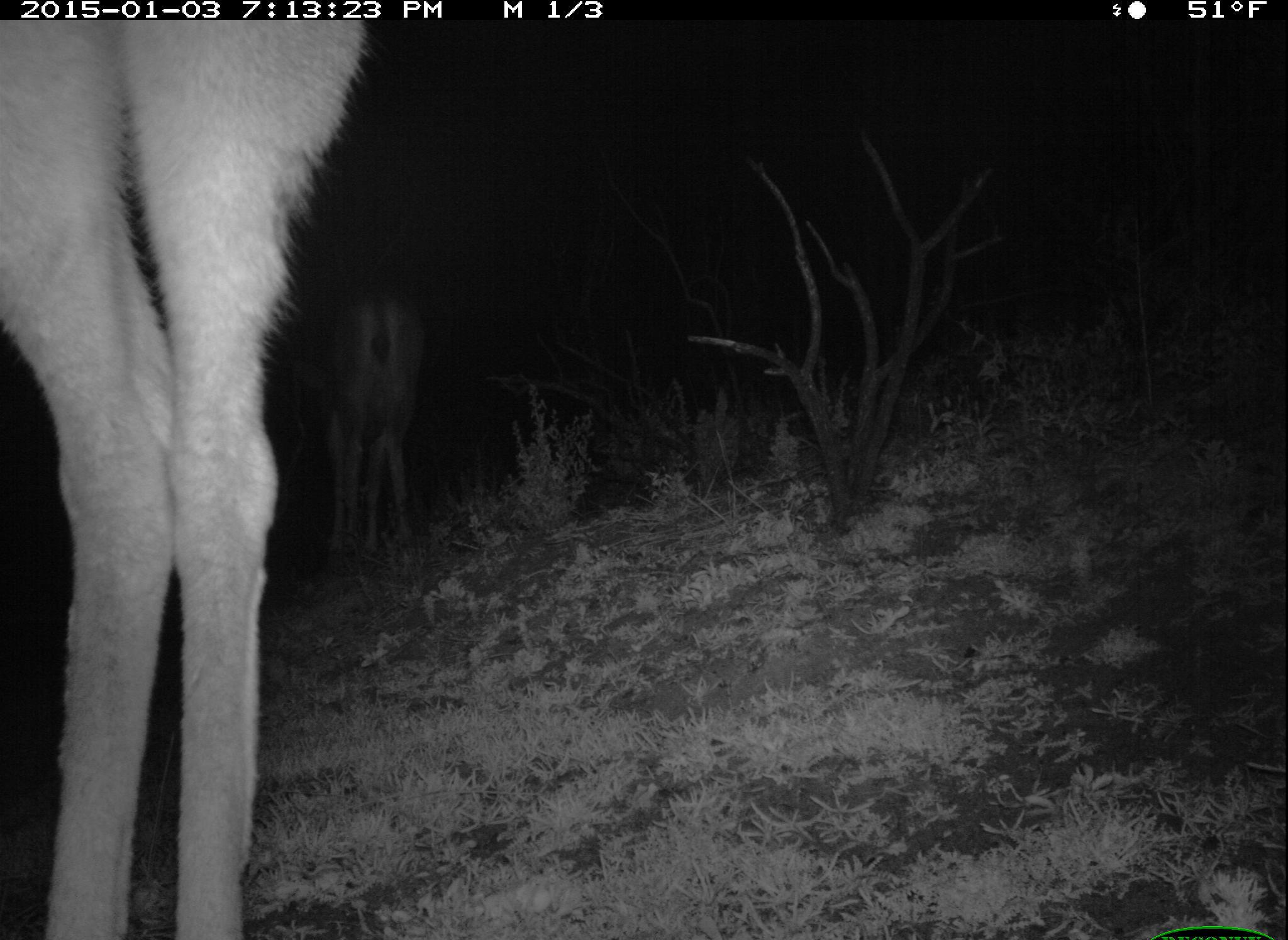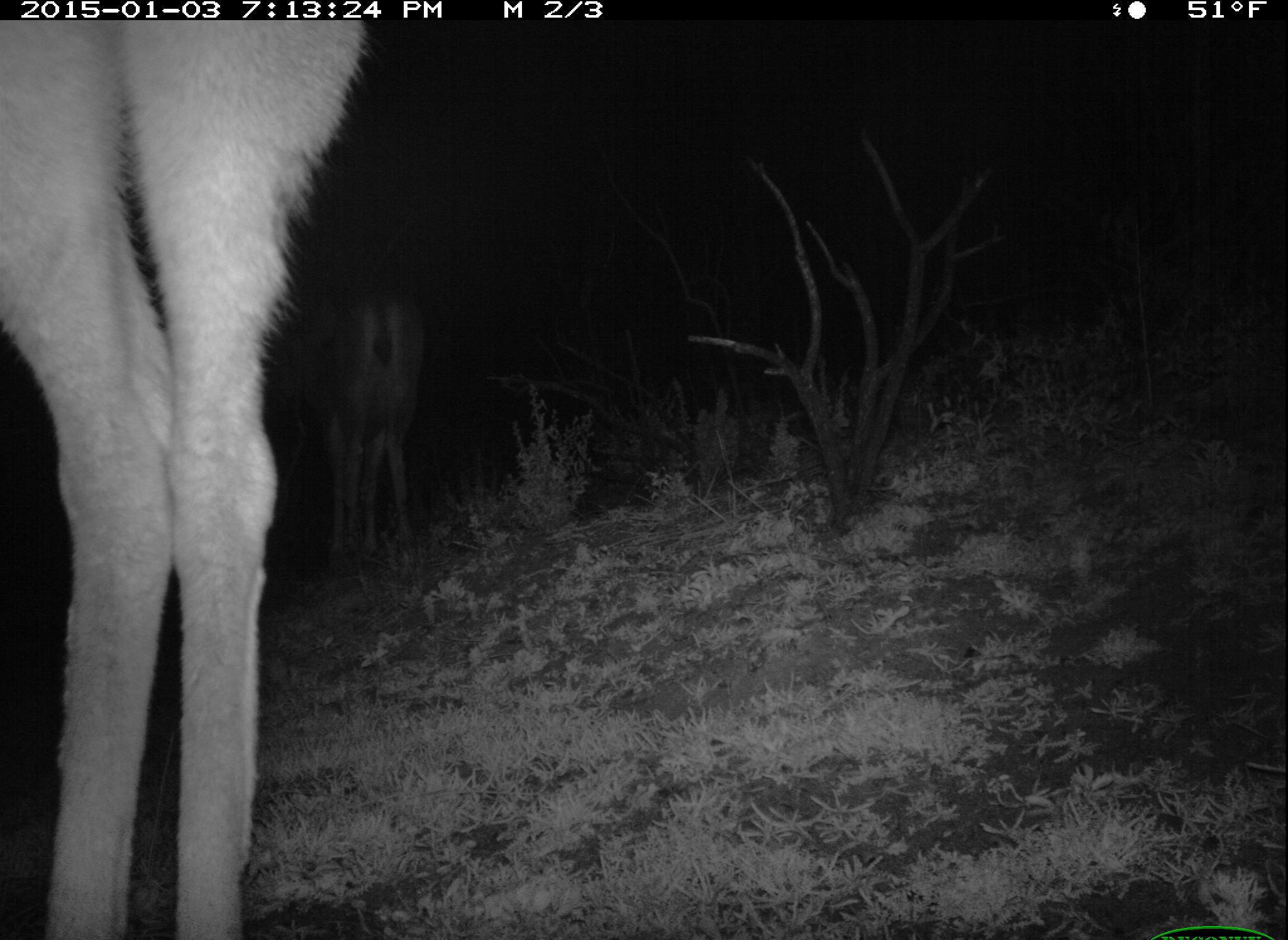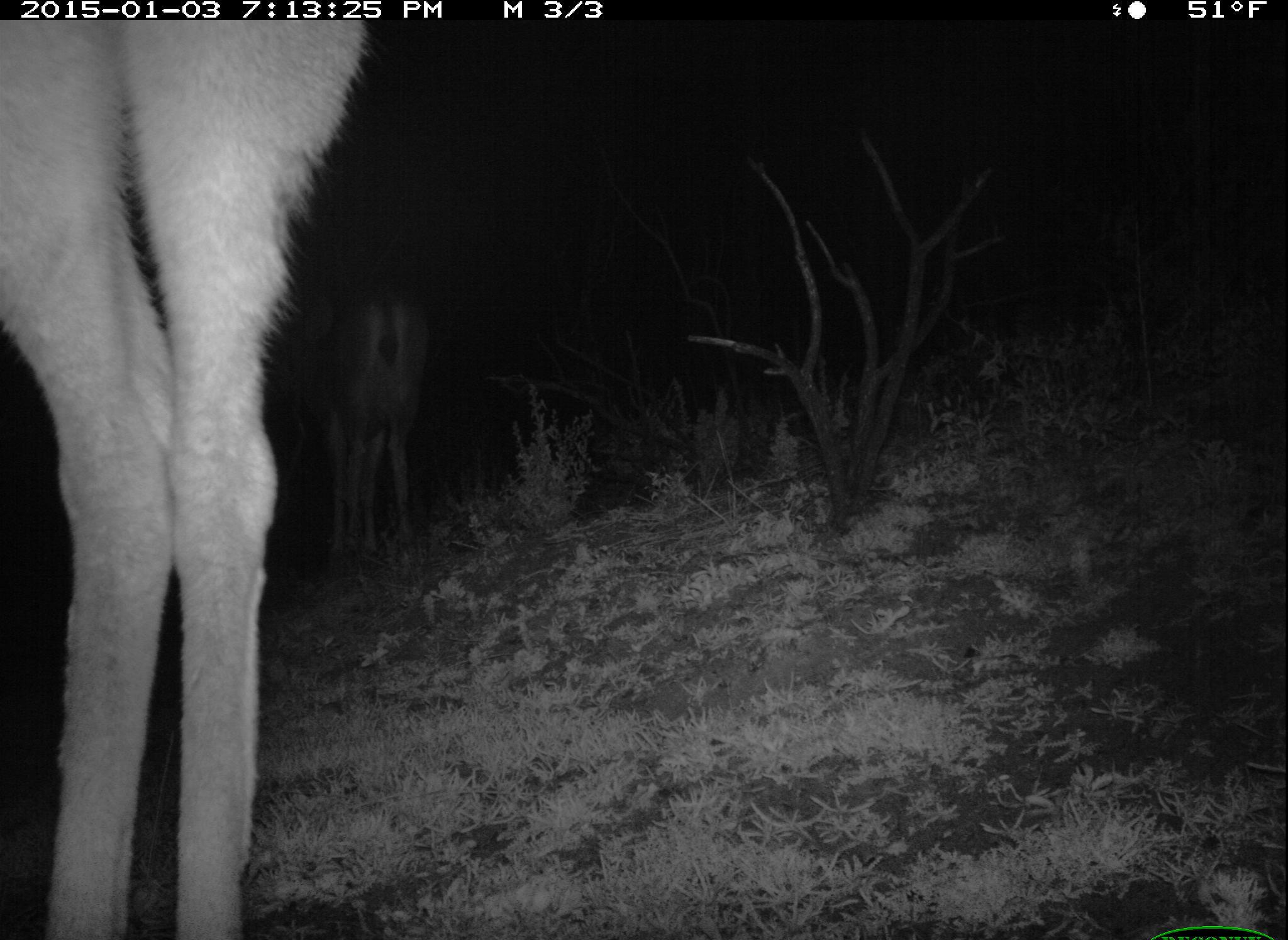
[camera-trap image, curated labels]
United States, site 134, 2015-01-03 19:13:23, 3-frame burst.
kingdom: Animalia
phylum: Chordata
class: Mammalia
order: Artiodactyla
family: Cervidae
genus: Odocoileus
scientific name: Odocoileus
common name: deer